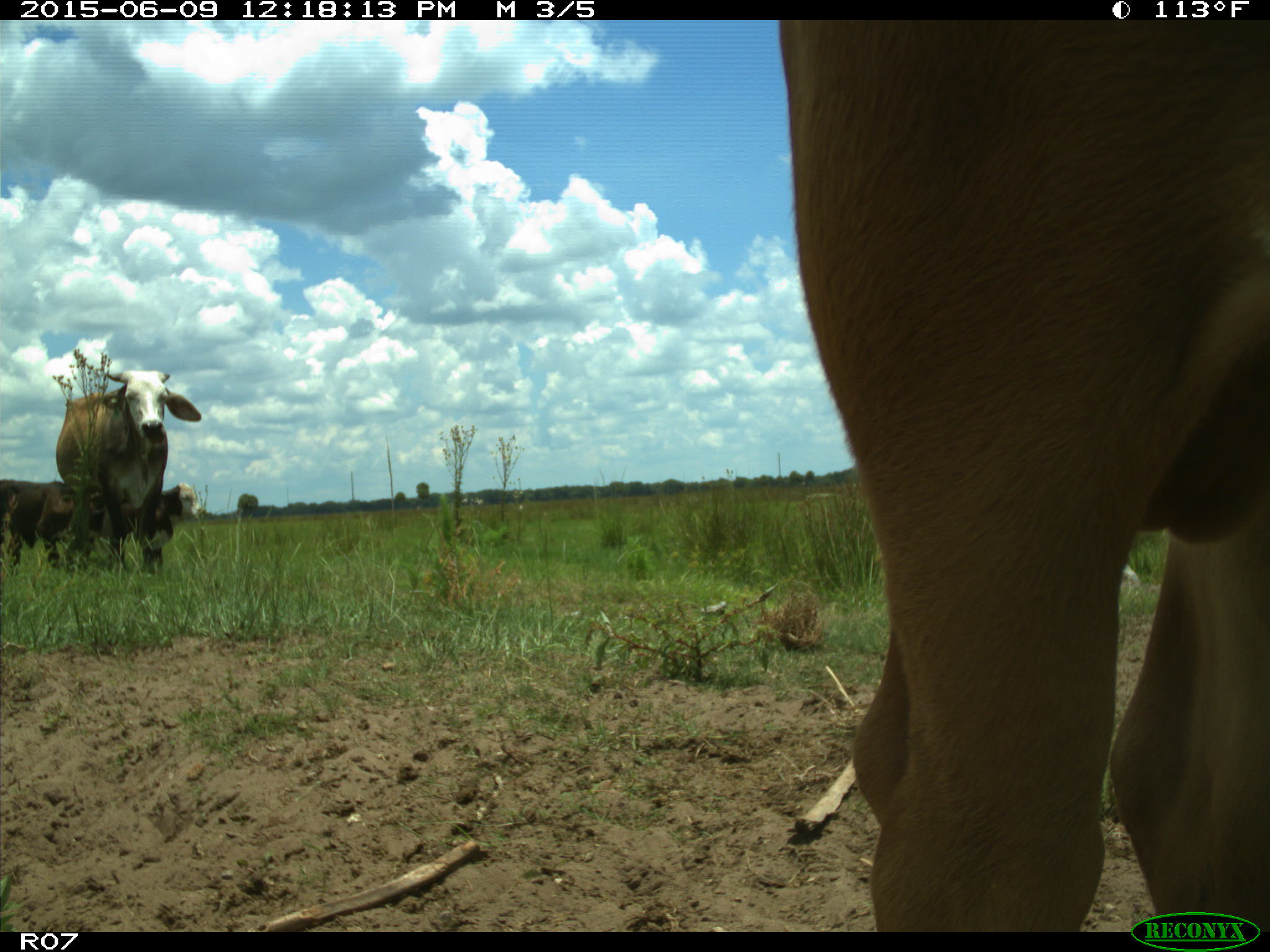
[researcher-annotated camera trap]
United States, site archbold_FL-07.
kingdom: Animalia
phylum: Chordata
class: Mammalia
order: Artiodactyla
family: Bovidae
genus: Bos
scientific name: Bos taurus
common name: domestic cow